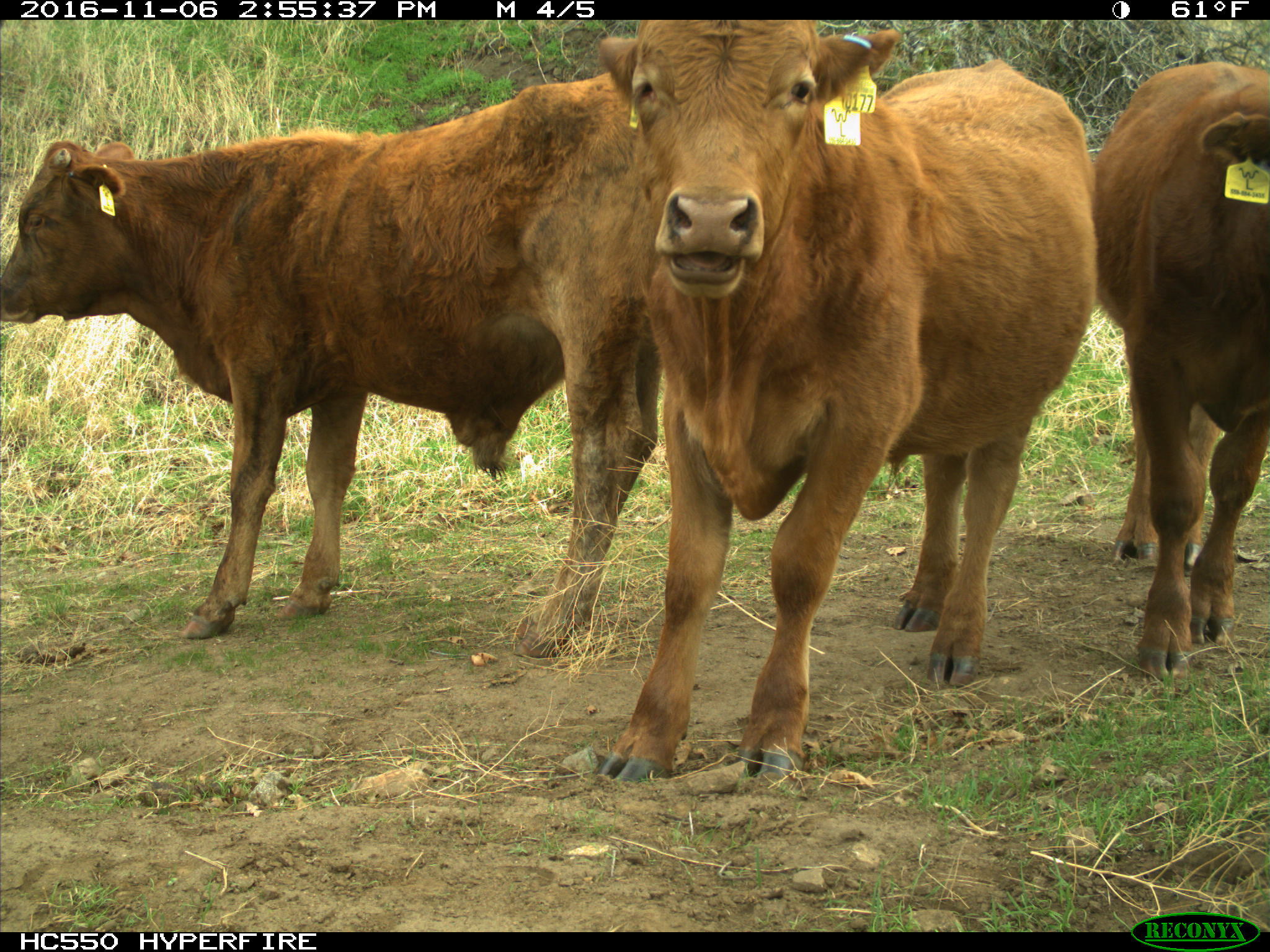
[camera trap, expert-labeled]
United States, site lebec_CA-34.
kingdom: Animalia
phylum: Chordata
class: Mammalia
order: Artiodactyla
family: Bovidae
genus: Bos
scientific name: Bos taurus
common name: domestic cow